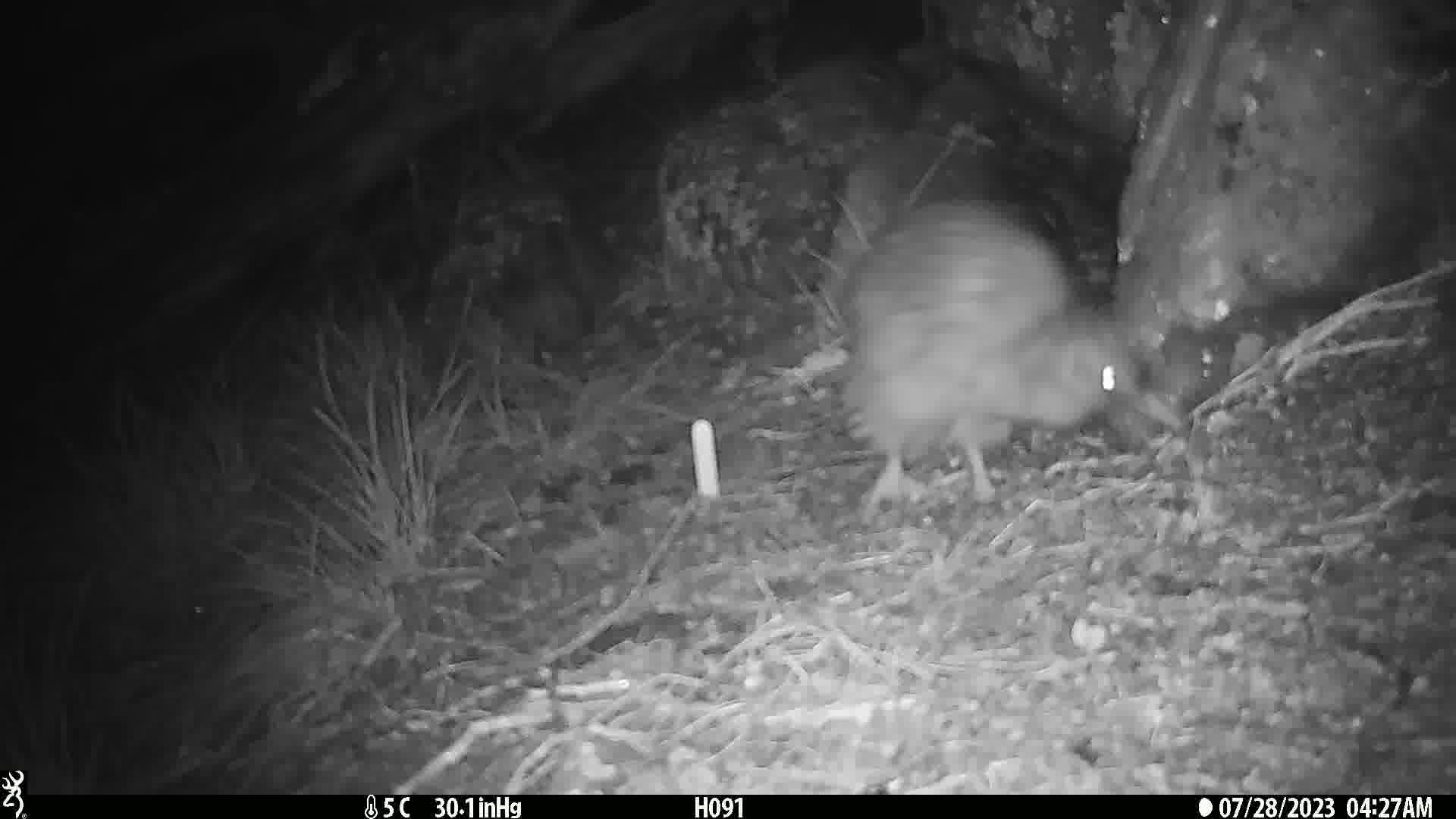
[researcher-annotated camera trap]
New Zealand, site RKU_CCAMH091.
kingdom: Animalia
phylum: Chordata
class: Aves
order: Apterygiformes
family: Apterygidae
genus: Apteryx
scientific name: Apteryx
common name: kiwi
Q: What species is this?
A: Kiwi (Apteryx).